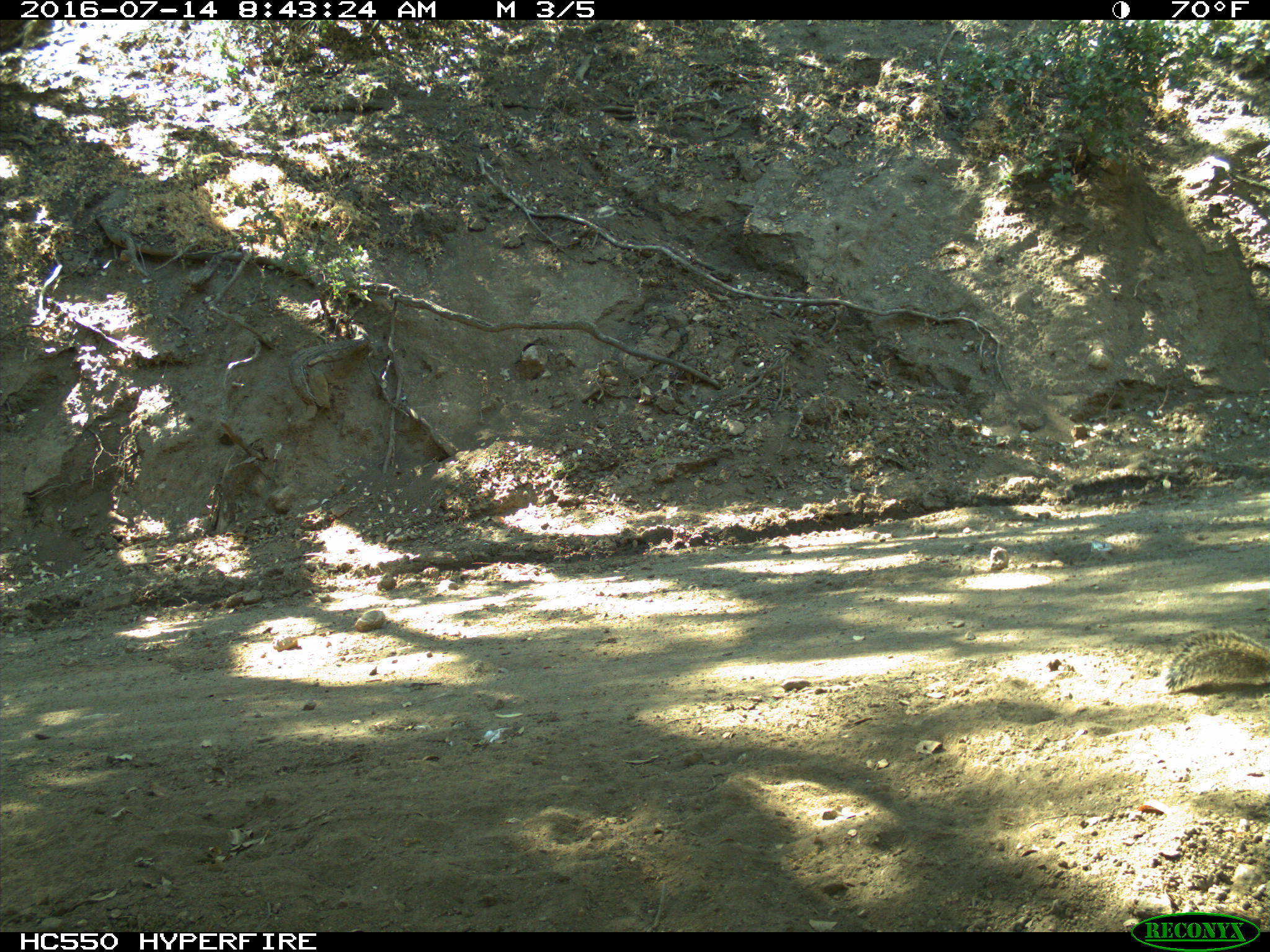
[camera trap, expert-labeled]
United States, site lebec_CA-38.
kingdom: Animalia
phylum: Chordata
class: Mammalia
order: Rodentia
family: Sciuridae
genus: Otospermophilus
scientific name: Otospermophilus beecheyi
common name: california ground squirrel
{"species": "Otospermophilus beecheyi (california ground squirrel)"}